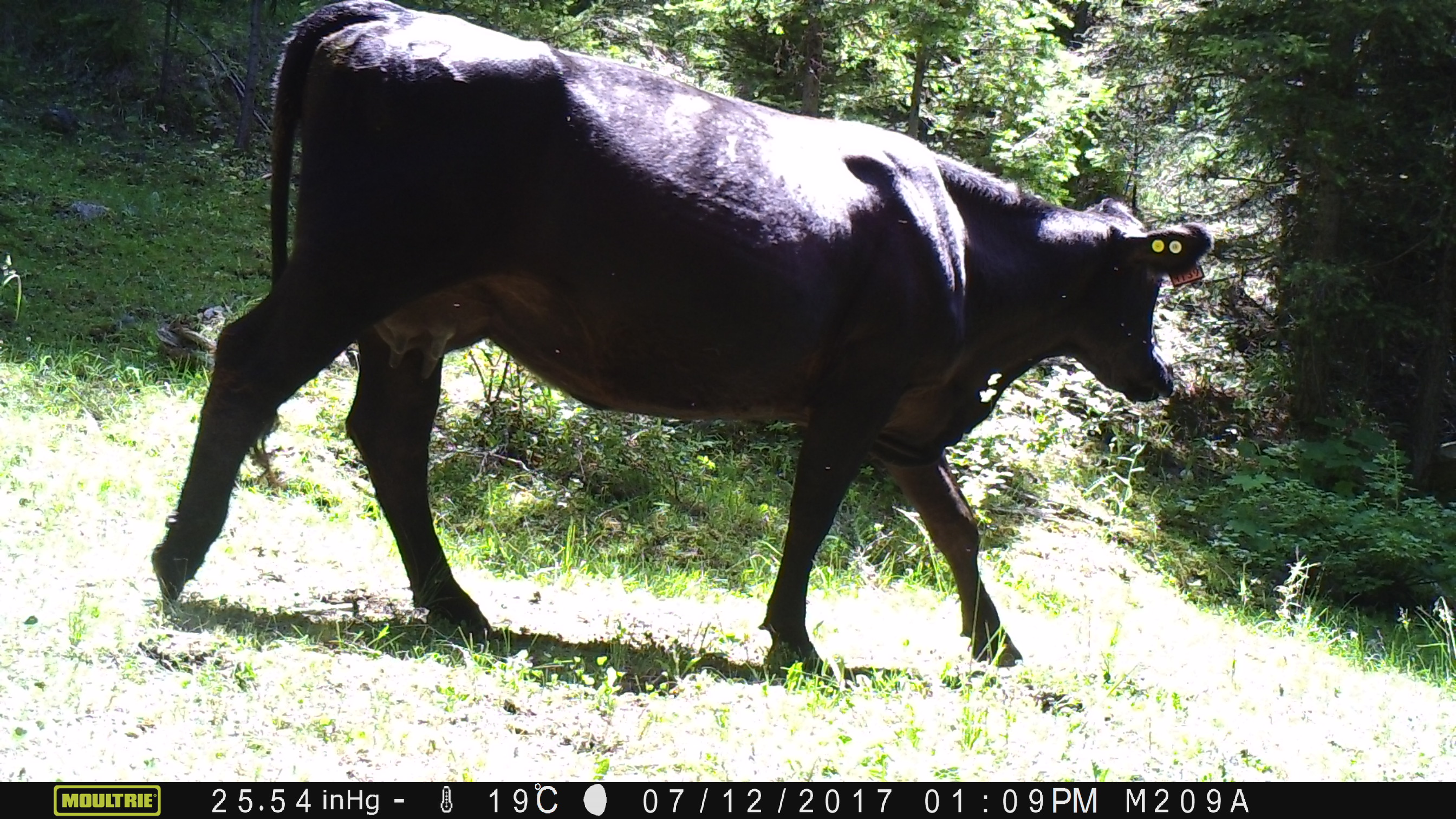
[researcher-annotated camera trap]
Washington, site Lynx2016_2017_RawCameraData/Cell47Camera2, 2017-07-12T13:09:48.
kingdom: Animalia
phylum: Chordata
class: Mammalia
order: Artiodactyla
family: Bovidae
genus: Bos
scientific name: Bos taurus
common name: domestic cattle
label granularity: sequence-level